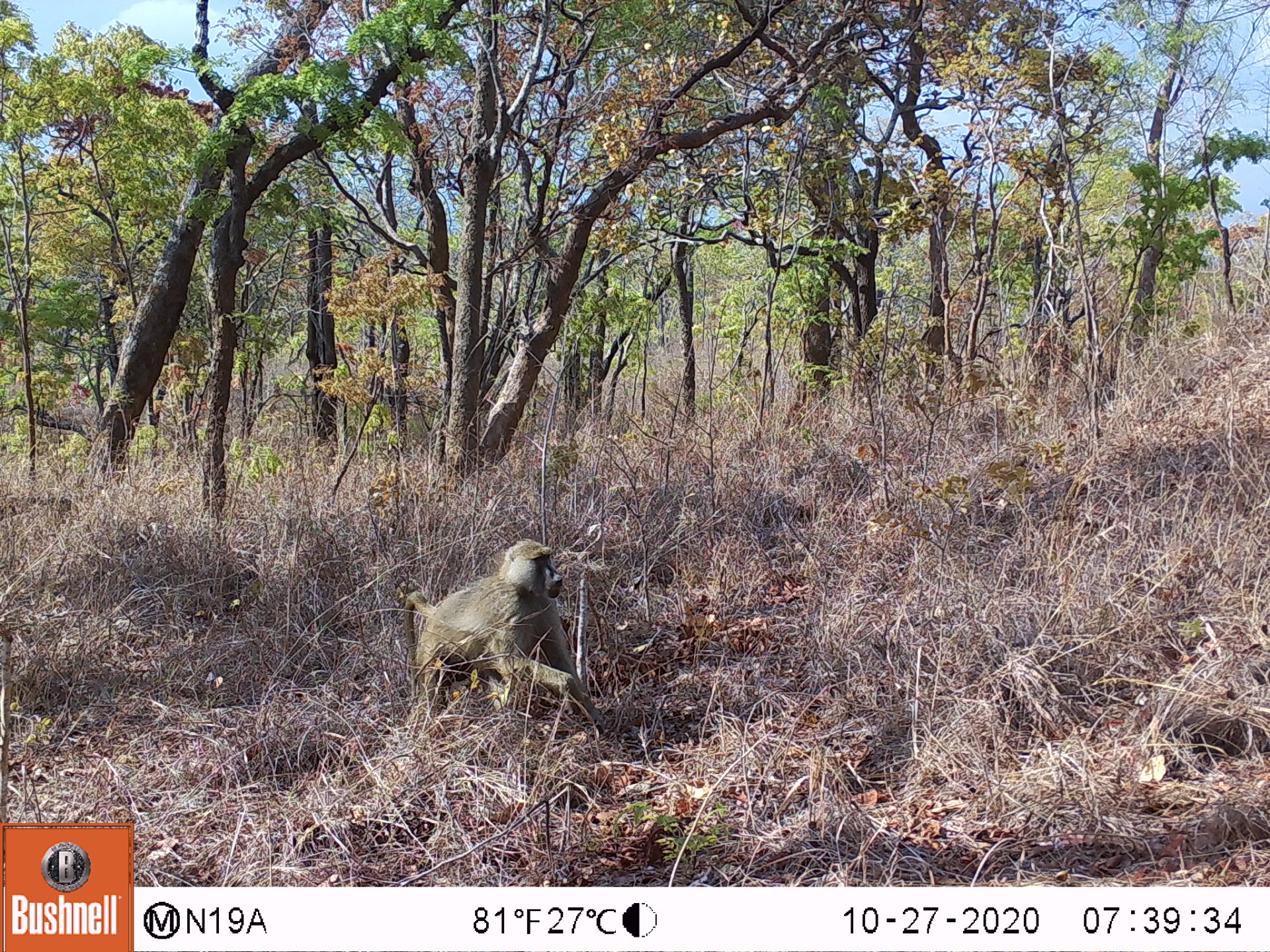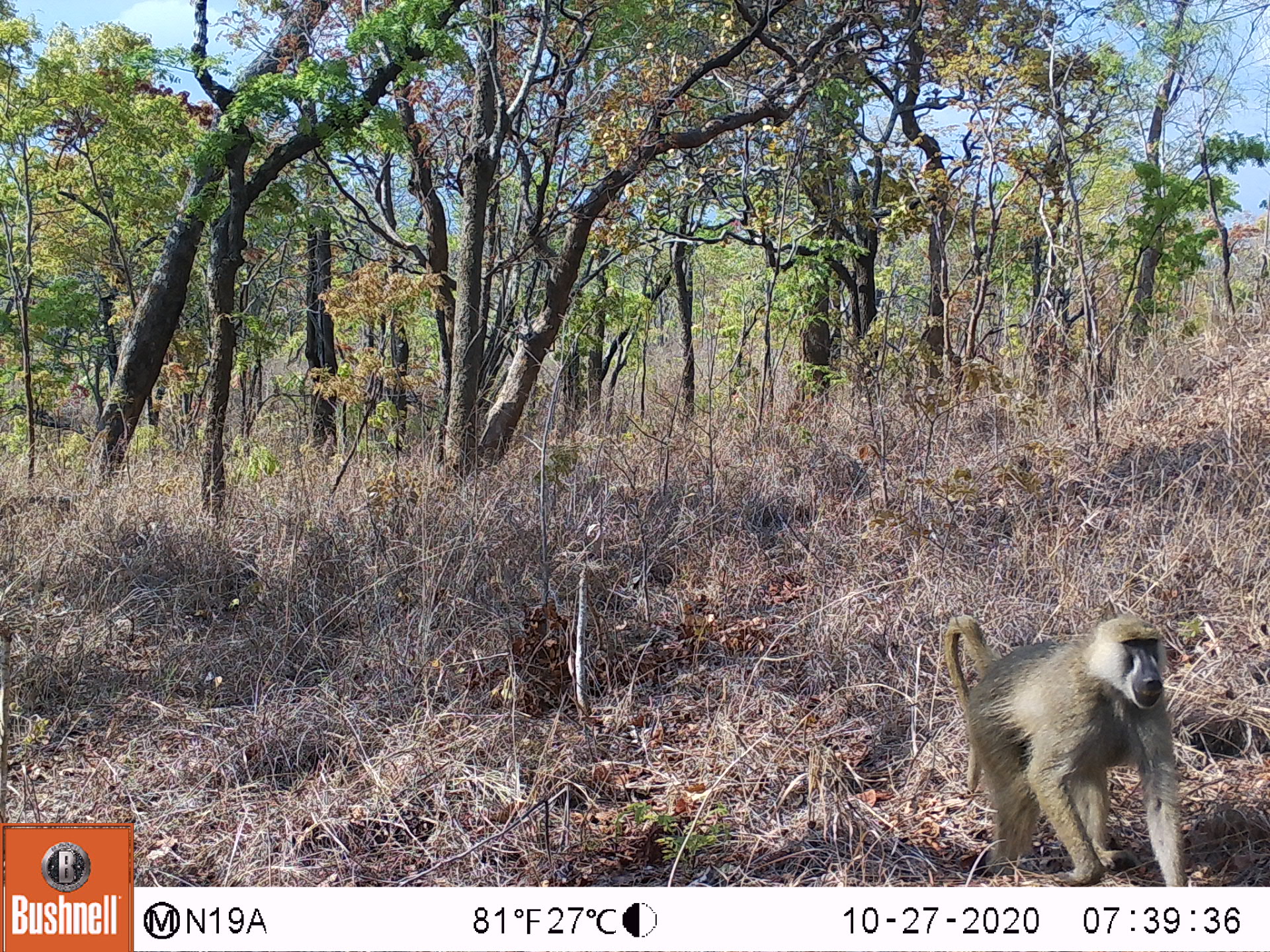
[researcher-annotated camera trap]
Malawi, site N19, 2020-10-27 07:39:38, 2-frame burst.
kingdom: Animalia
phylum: Chordata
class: Mammalia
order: Primates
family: Cercopithecidae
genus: Papio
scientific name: Papio cynocephalus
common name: yellow baboon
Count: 1.